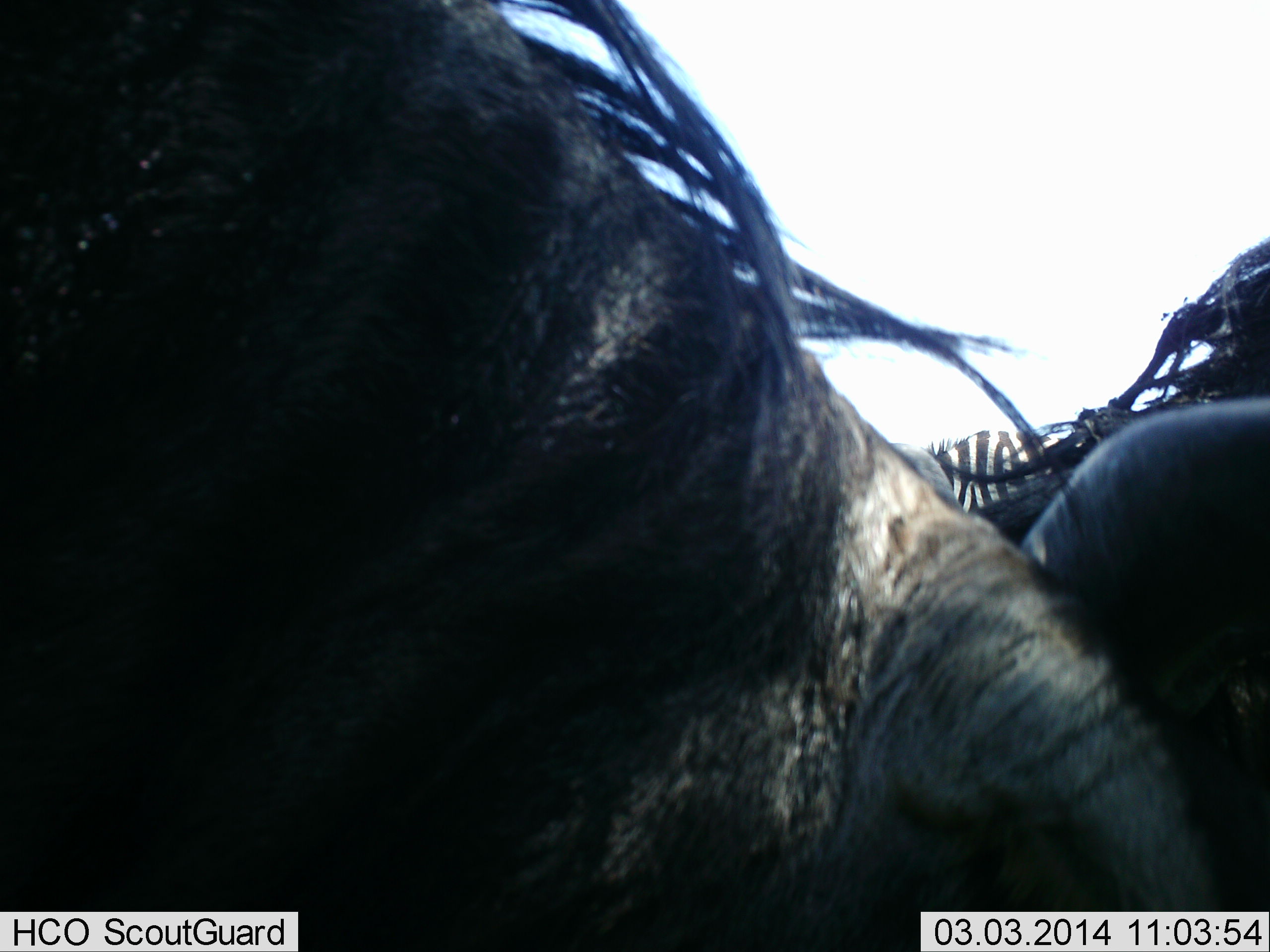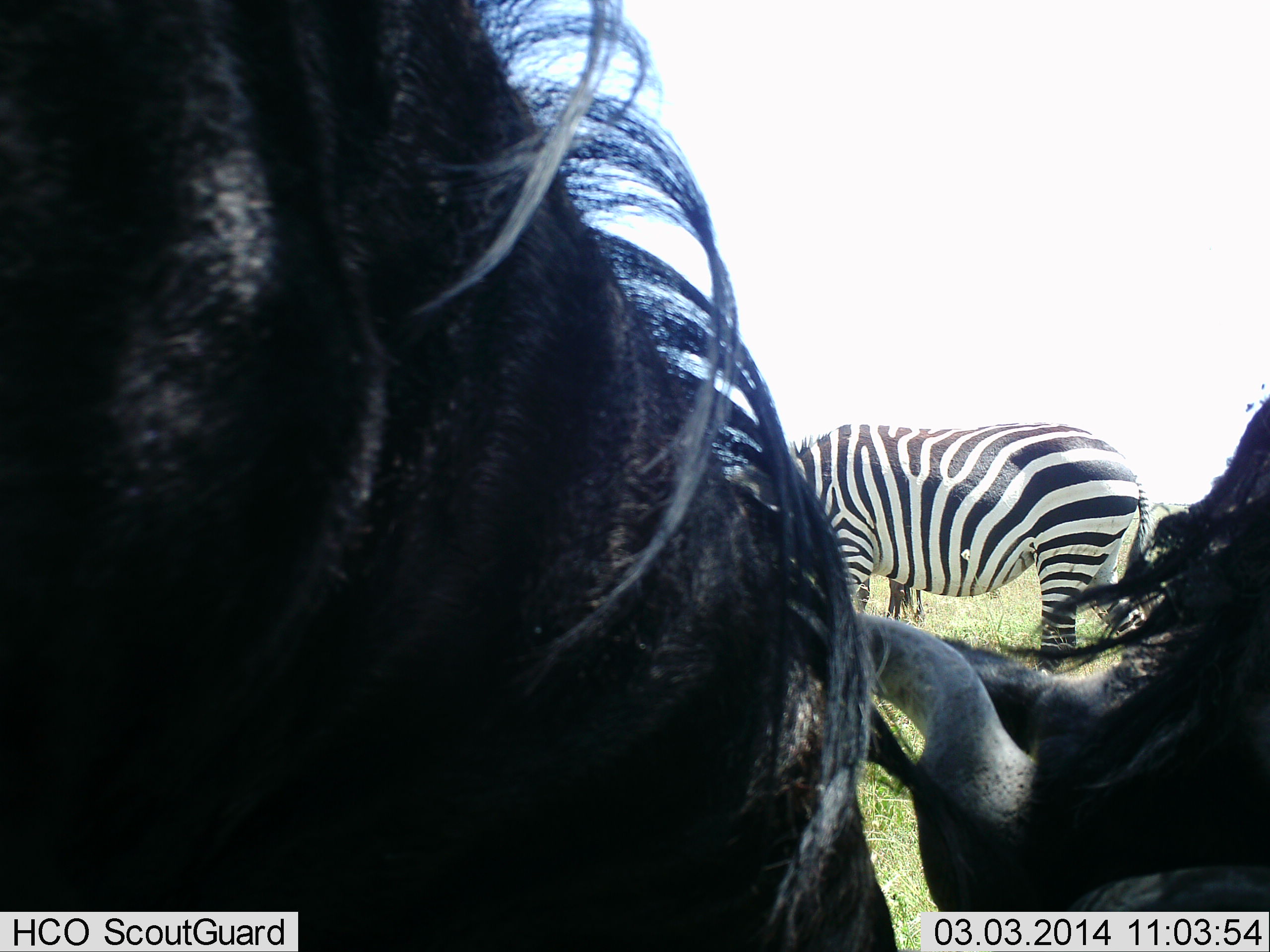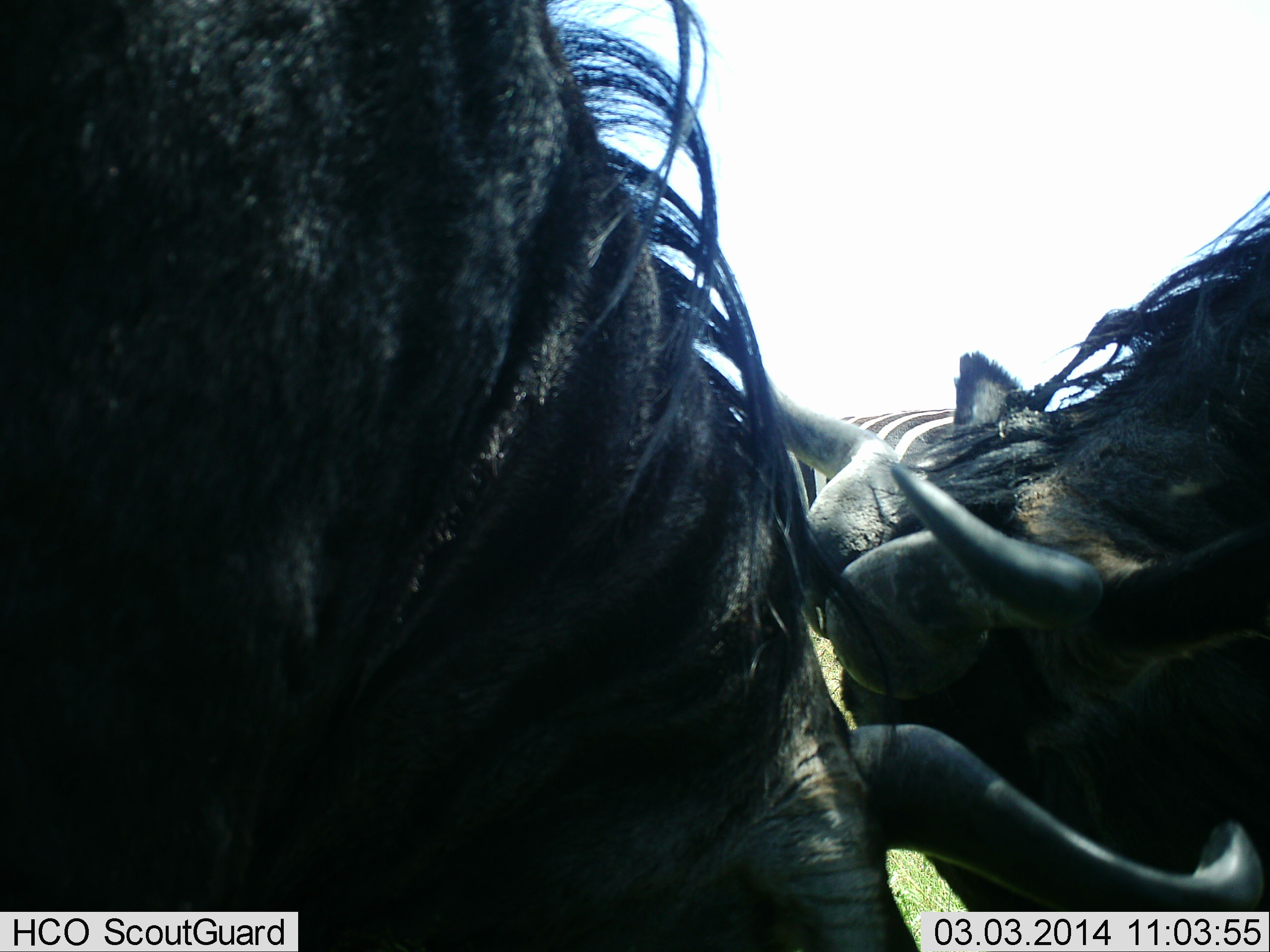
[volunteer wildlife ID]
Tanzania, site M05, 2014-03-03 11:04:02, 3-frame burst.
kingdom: Animalia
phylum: Chordata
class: Mammalia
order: Artiodactyla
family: Bovidae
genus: Connochaetes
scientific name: Connochaetes taurinus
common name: blue wildebeest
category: wildebeest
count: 2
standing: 45%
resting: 9%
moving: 0%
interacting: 36%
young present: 0%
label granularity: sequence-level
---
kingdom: Animalia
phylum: Chordata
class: Mammalia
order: Perissodactyla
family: Equidae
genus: Equus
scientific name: Equus quagga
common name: plains zebra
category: zebra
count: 1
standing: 50%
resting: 0%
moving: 0%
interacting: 0%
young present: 0%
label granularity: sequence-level